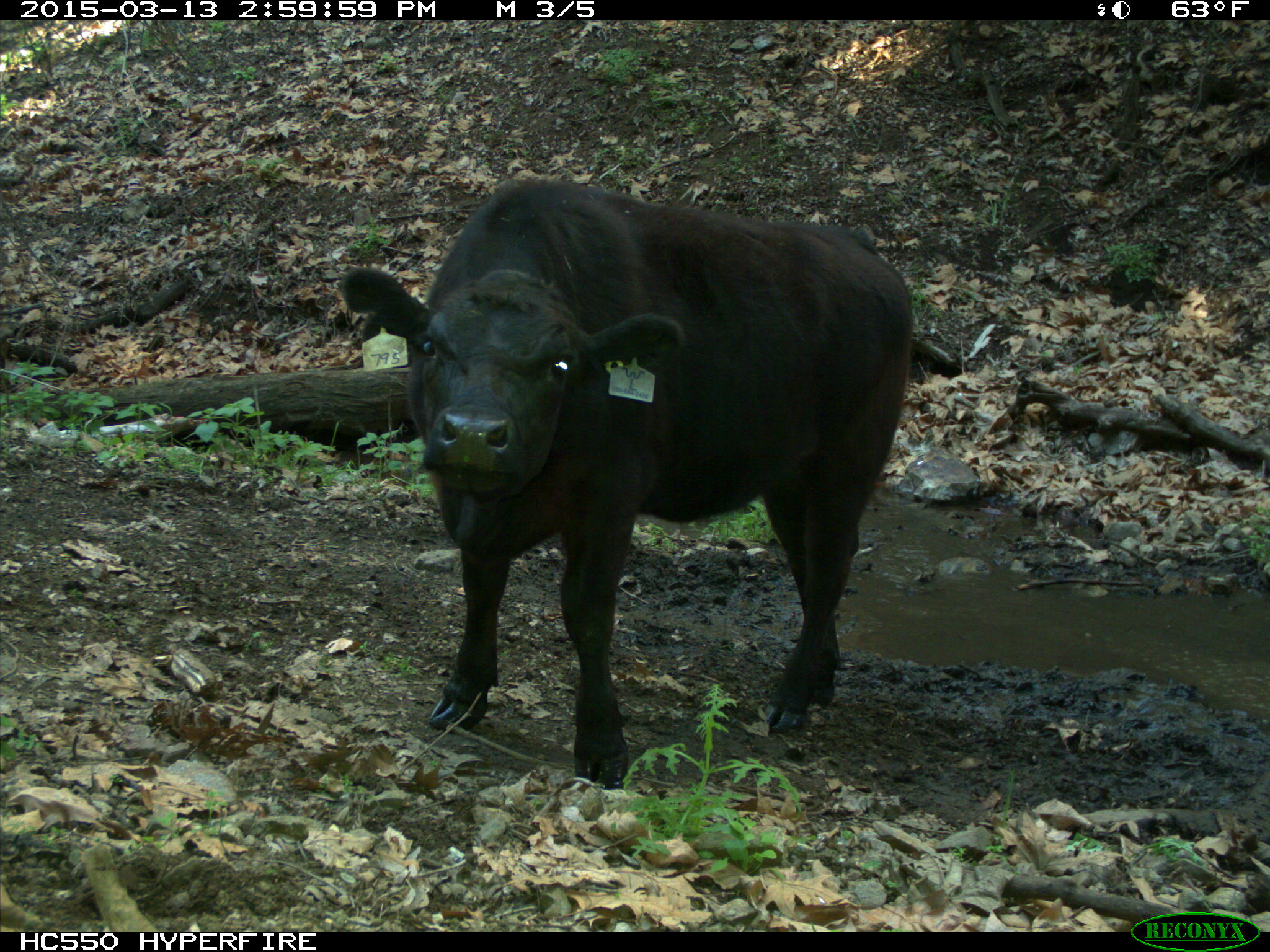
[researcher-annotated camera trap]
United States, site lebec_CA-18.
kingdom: Animalia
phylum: Chordata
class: Mammalia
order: Artiodactyla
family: Bovidae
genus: Bos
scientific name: Bos taurus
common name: domestic cow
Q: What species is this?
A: Bos taurus (domestic cow).